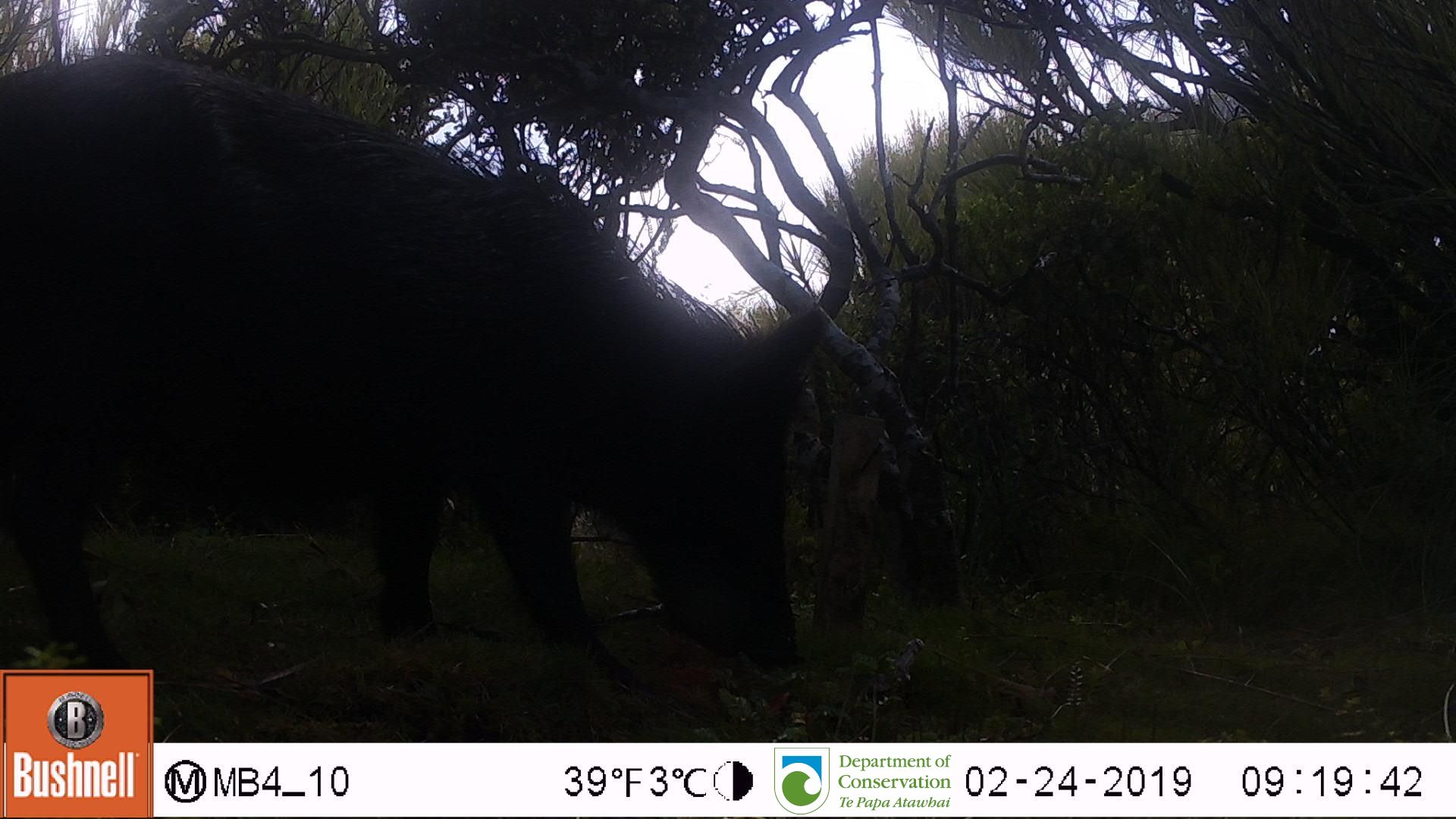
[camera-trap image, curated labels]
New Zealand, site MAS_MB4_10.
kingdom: Animalia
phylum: Chordata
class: Mammalia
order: Artiodactyla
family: Suidae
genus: Sus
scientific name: Sus scrofa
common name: pig